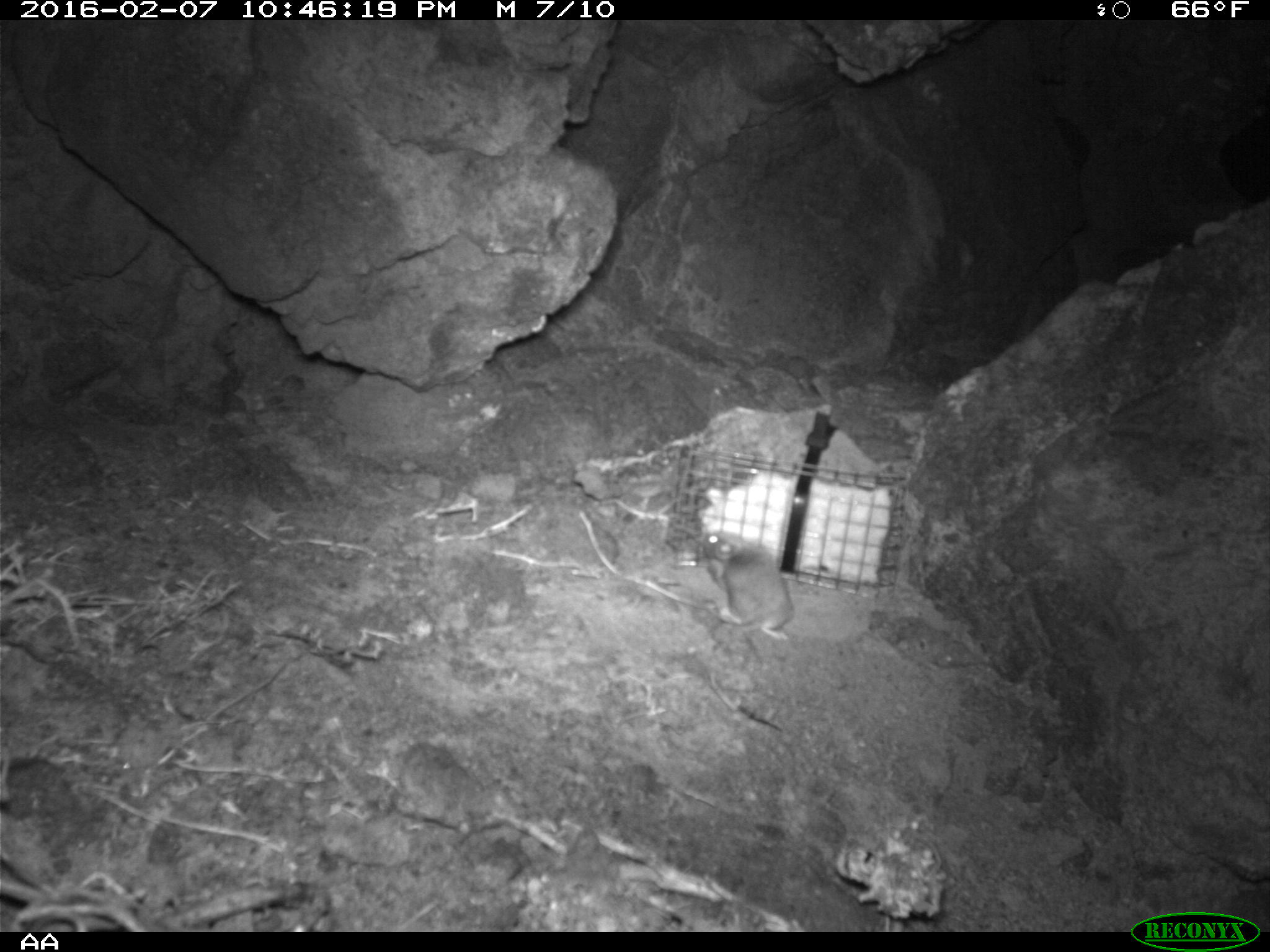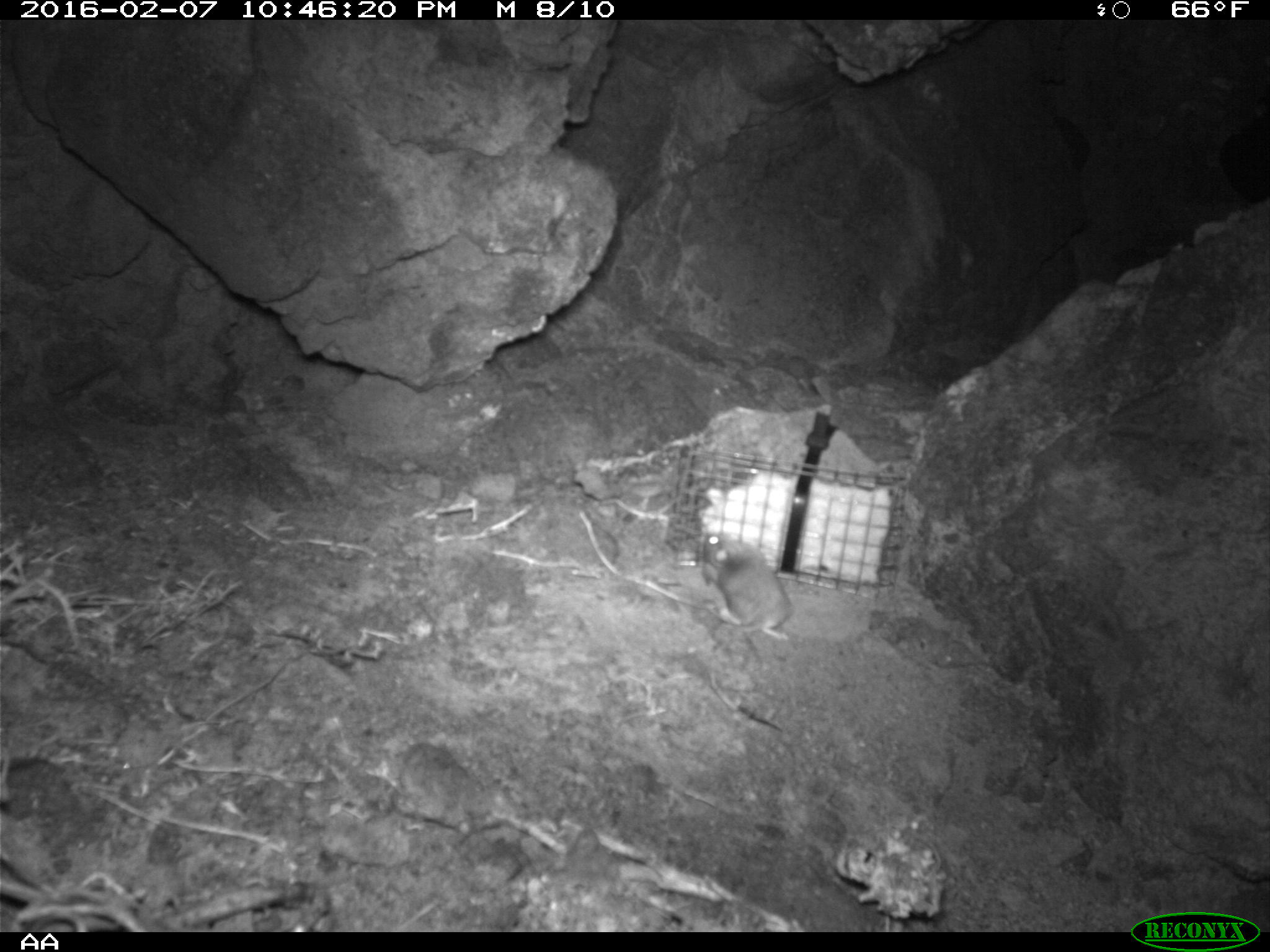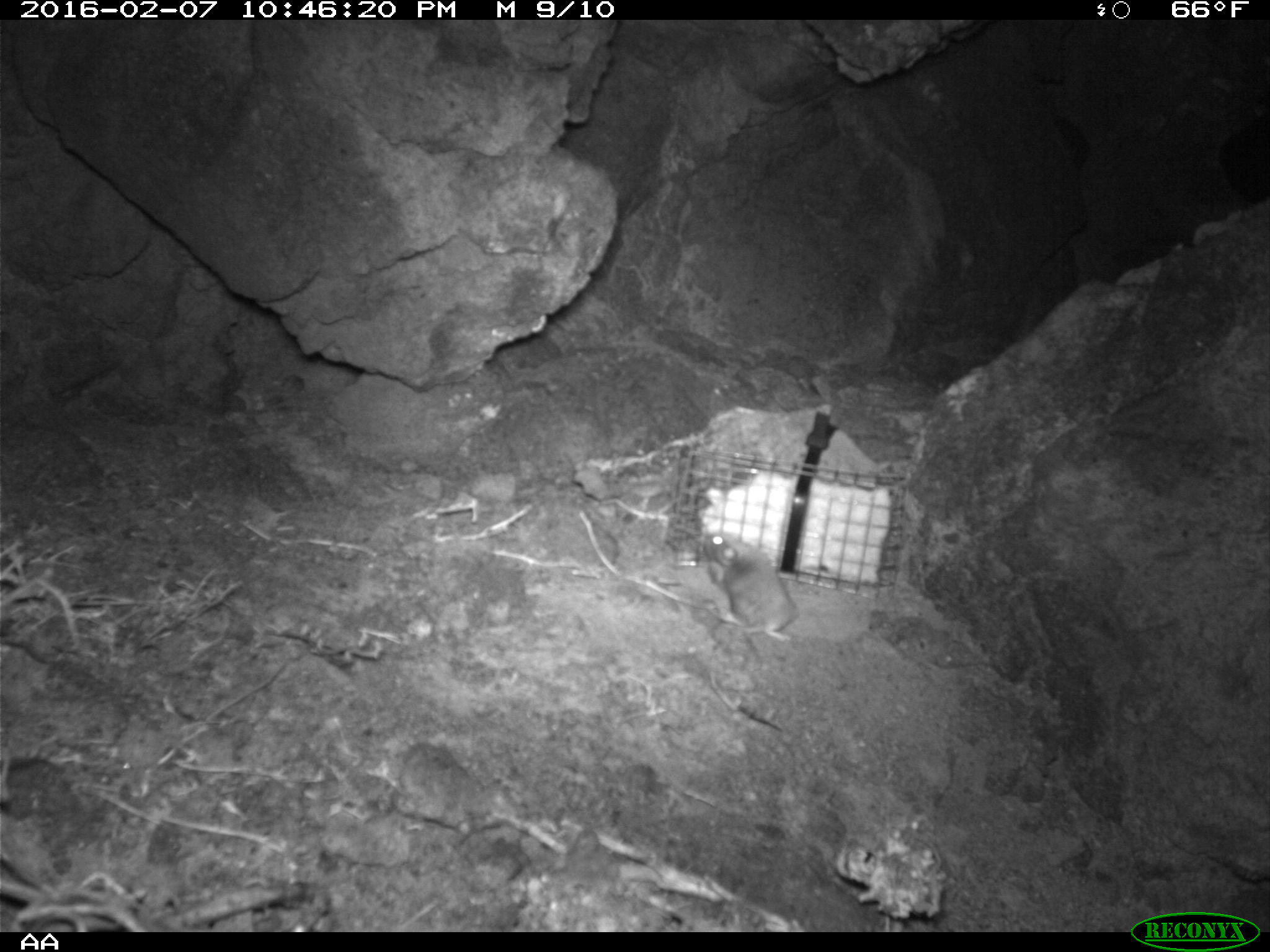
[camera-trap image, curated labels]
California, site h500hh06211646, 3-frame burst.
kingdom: Animalia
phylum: Chordata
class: Mammalia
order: Rodentia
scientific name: Rodentia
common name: rodent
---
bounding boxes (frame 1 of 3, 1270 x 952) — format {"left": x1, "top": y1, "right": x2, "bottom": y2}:
rodent: {"left": 695, "top": 528, "right": 794, "bottom": 639}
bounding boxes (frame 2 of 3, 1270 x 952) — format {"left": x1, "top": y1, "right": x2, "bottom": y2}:
rodent: {"left": 701, "top": 532, "right": 794, "bottom": 658}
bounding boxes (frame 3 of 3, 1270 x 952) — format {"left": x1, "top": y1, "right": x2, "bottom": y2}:
rodent: {"left": 703, "top": 529, "right": 797, "bottom": 642}